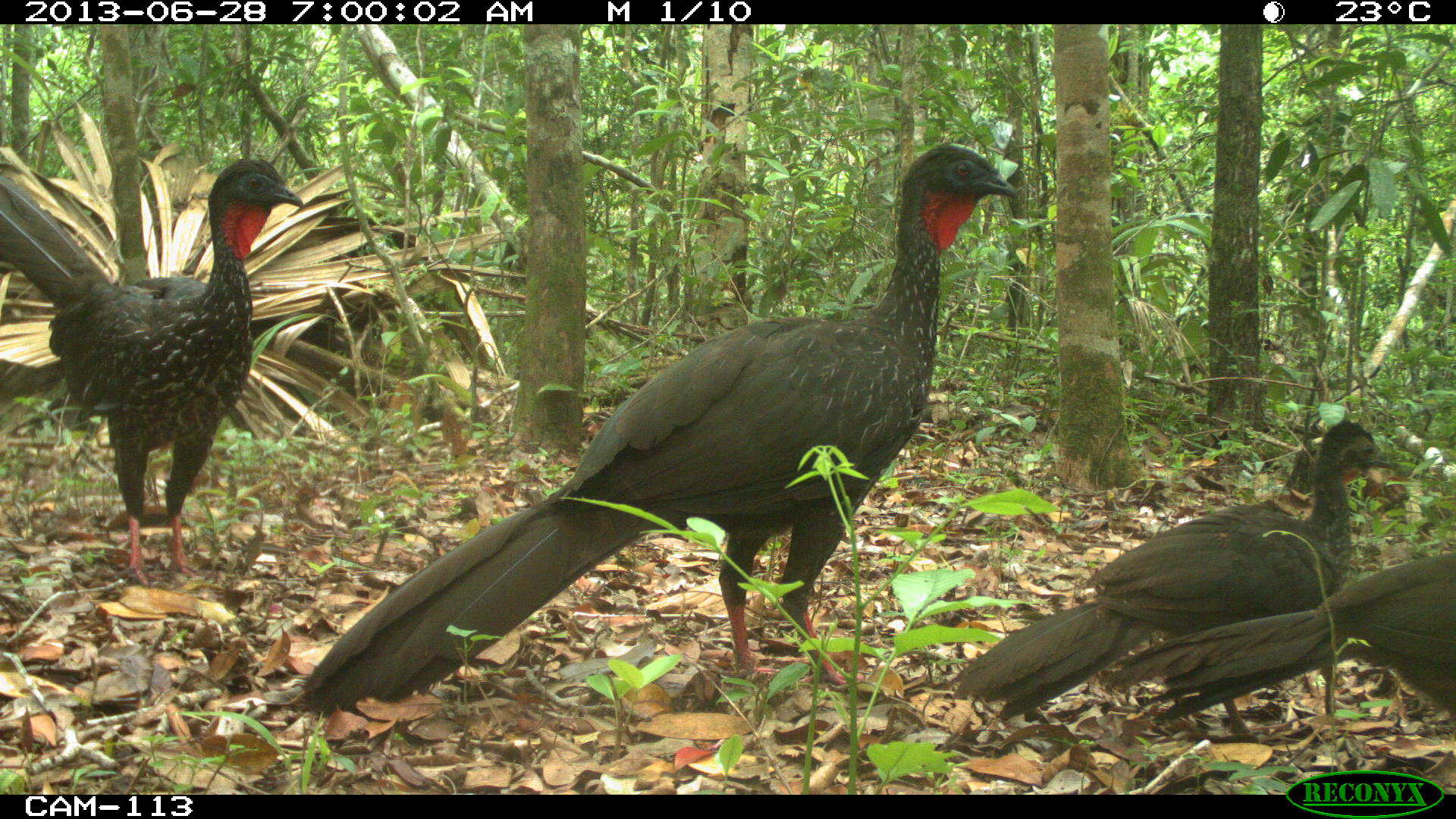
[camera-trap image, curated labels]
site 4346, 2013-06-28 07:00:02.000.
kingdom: Animalia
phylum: Chordata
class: Aves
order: Galliformes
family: Cracidae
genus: Penelope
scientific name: Penelope purpurascens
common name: crested guan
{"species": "Penelope purpurascens (crested guan)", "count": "4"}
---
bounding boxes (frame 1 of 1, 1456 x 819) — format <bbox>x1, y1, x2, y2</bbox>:
penelope purpurascens: <bbox>304, 143, 1018, 718</bbox>; <bbox>945, 420, 1396, 733</bbox>; <bbox>0, 156, 305, 586</bbox>; <bbox>1105, 551, 1456, 723</bbox>